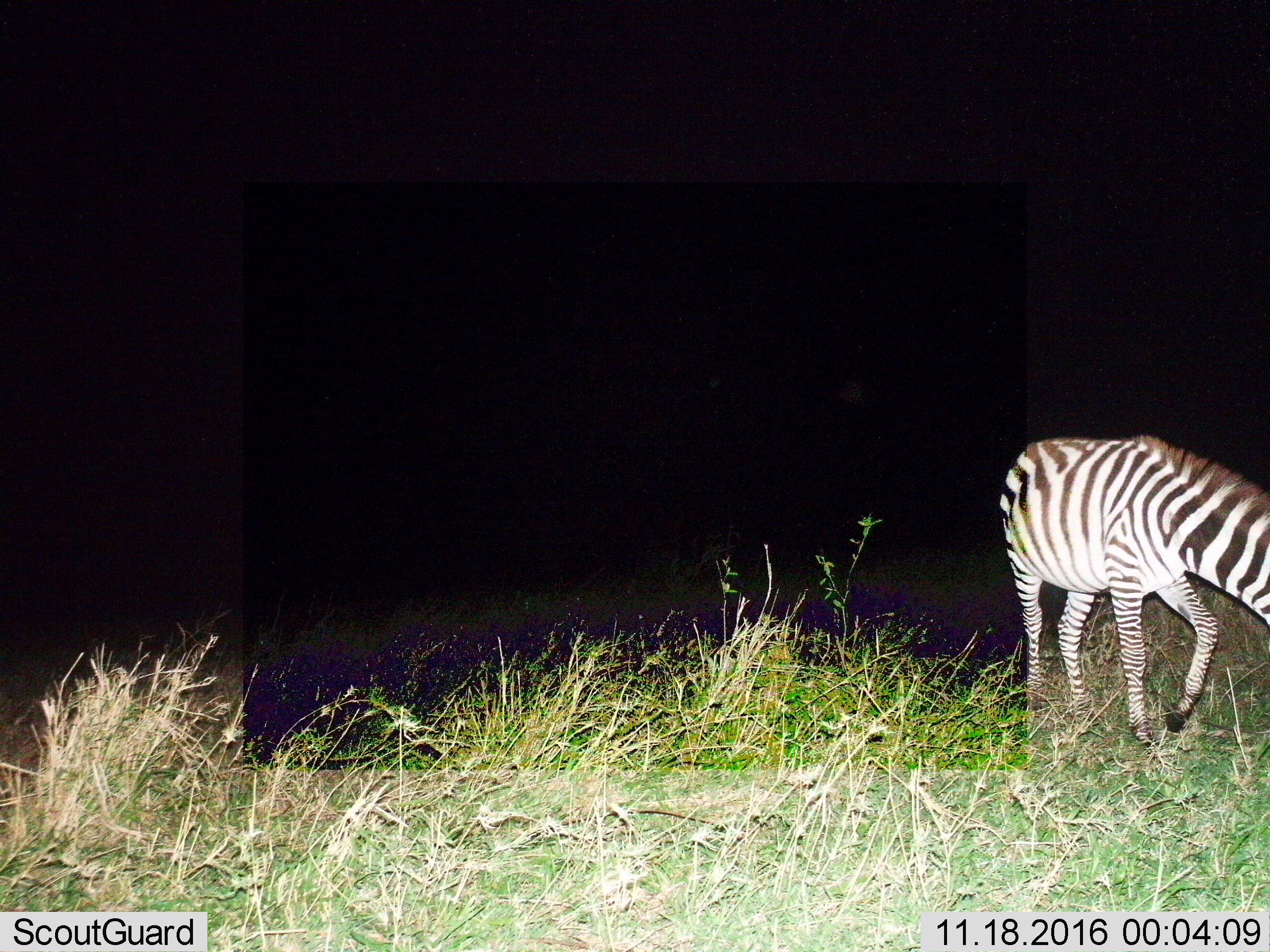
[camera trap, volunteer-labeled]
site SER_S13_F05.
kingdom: Animalia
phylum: Chordata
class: Mammalia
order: Perissodactyla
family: Equidae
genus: Equus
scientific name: Equus quagga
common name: plains zebra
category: zebraplains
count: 1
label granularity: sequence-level